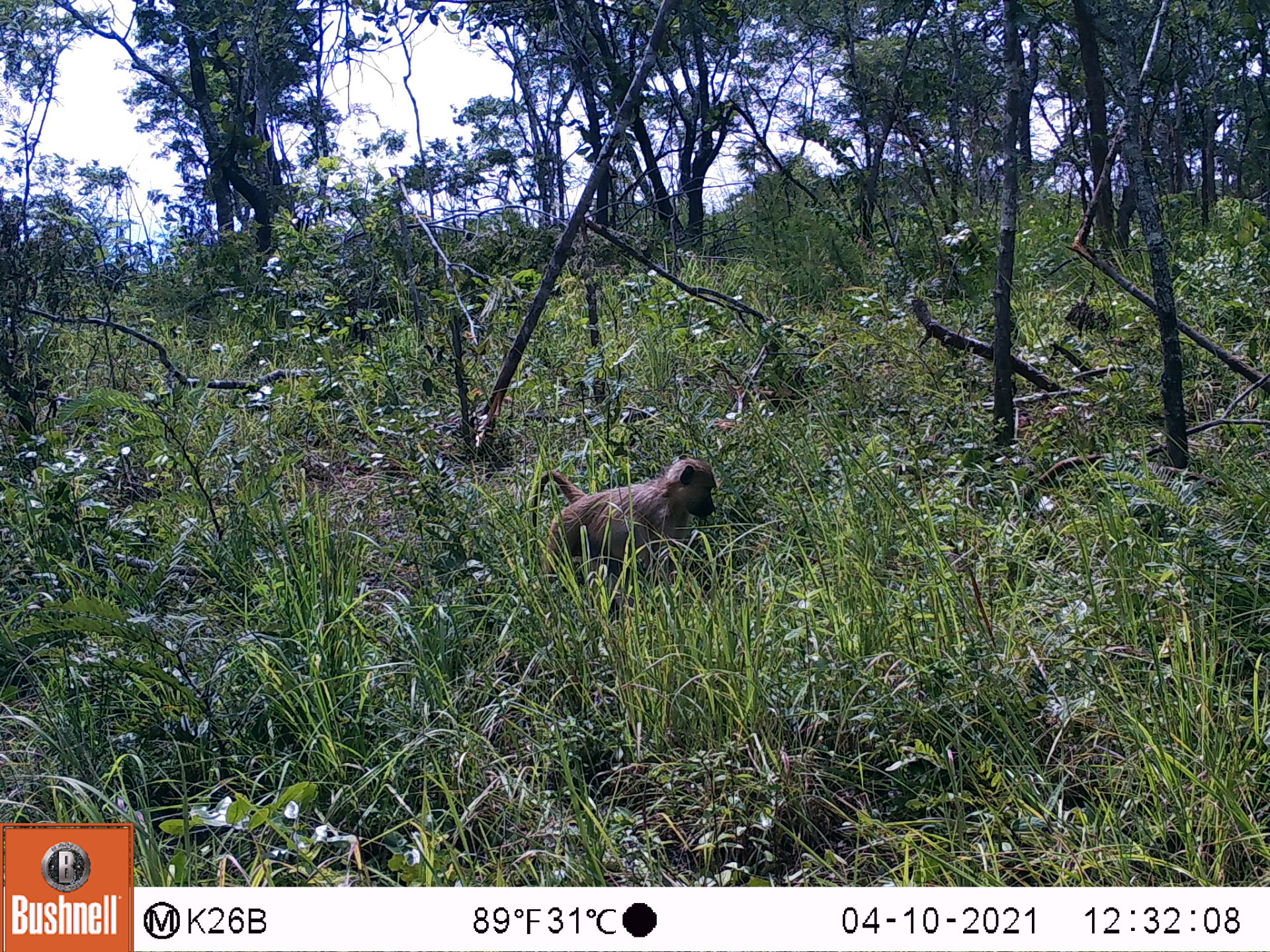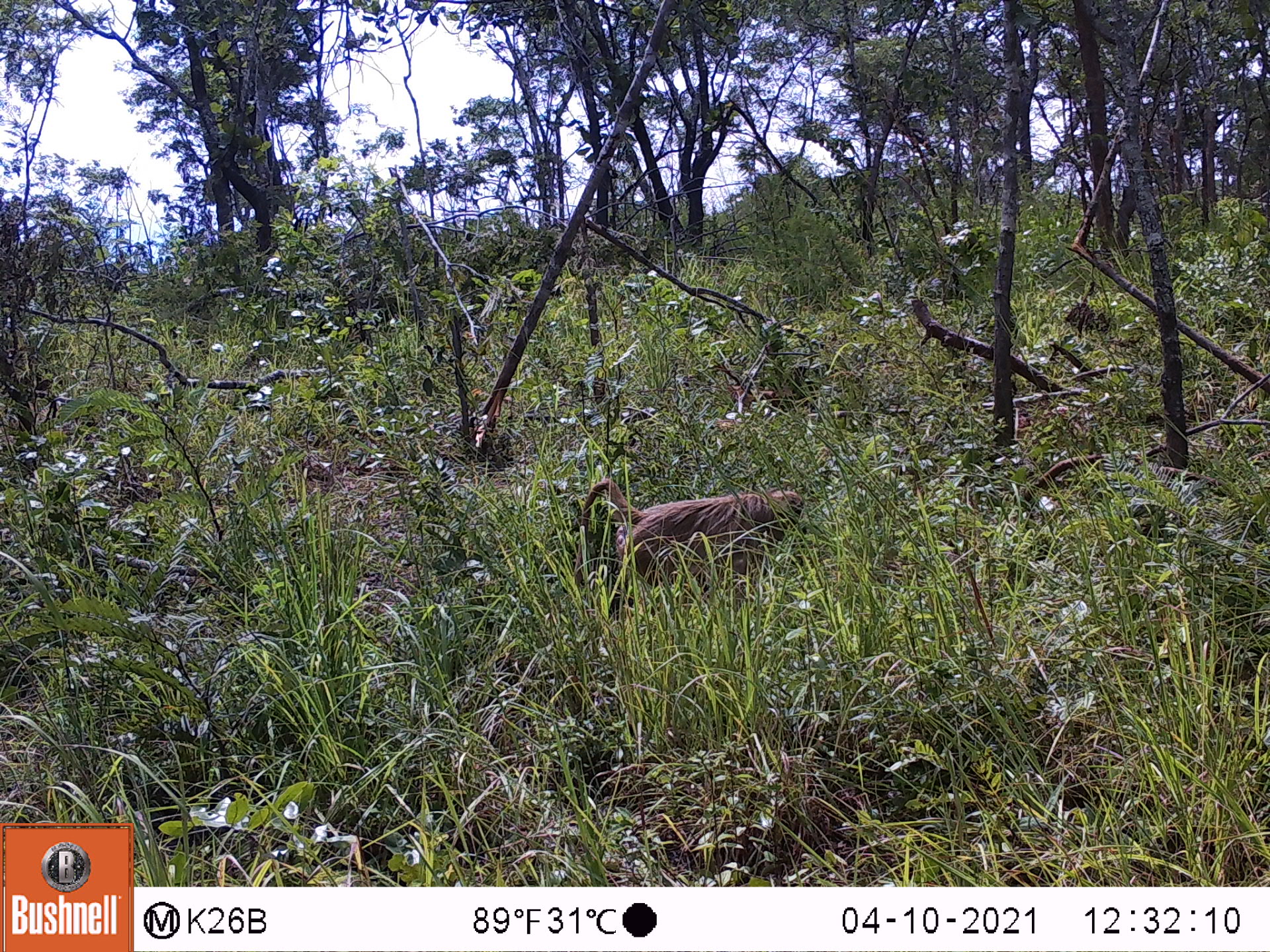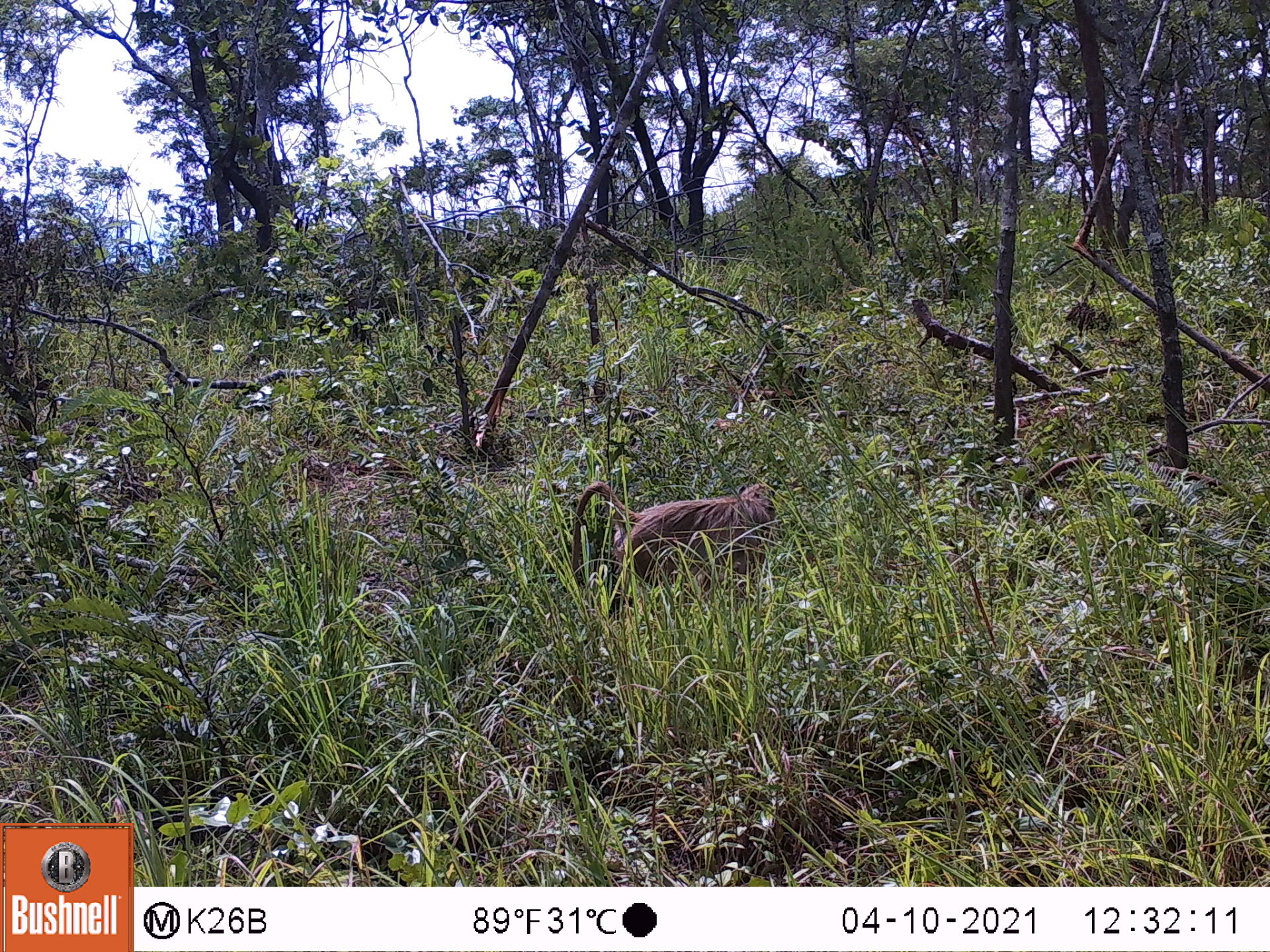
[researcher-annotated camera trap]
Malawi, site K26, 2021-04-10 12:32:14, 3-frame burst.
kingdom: Animalia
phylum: Chordata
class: Mammalia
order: Primates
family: Cercopithecidae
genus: Papio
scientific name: Papio cynocephalus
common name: yellow baboon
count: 1